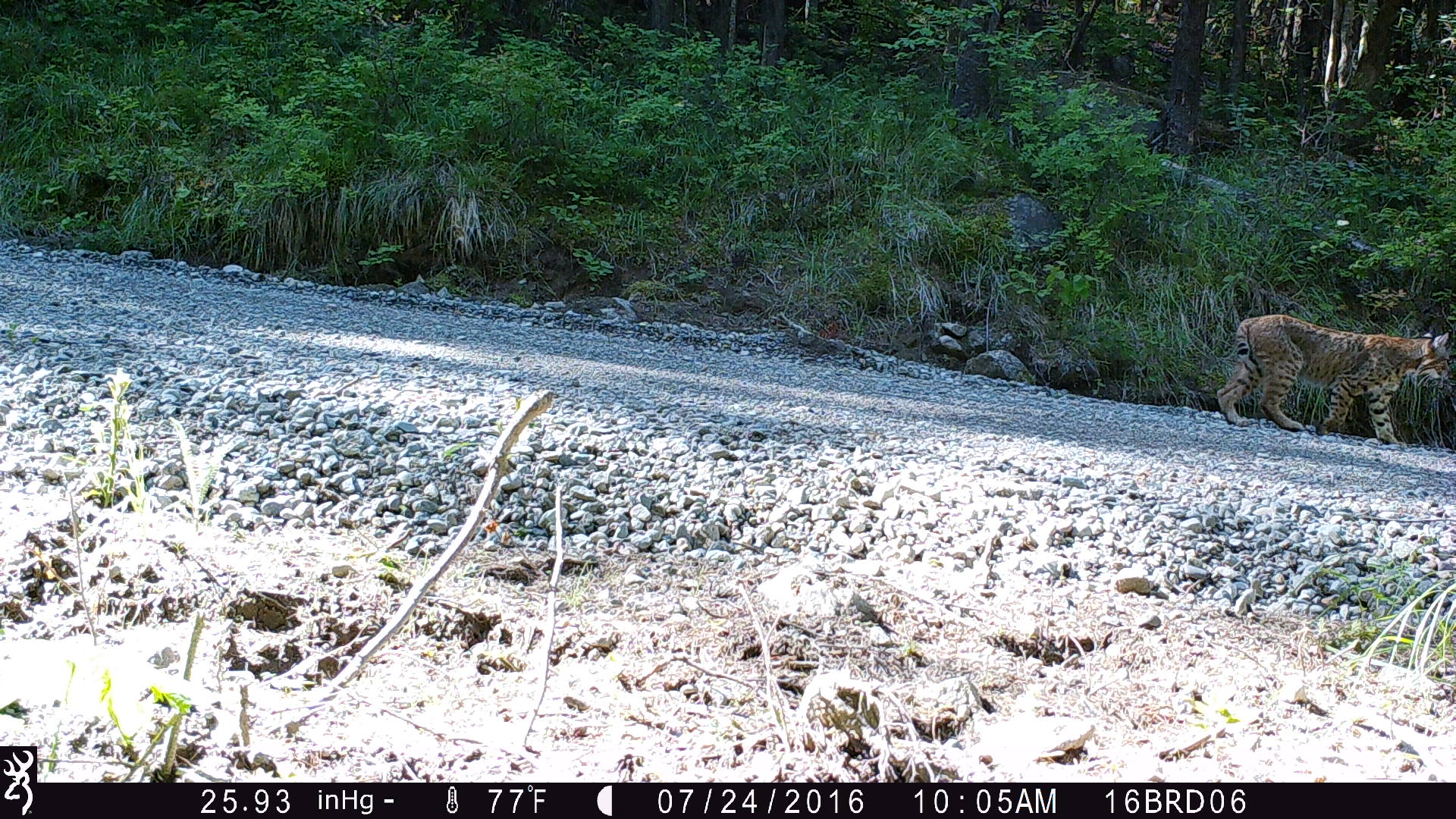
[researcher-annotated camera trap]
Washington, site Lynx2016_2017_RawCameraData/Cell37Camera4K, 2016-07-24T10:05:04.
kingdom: Animalia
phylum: Chordata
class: Mammalia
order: Carnivora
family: Felidae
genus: Lynx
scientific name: Lynx rufus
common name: bobcat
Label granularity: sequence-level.